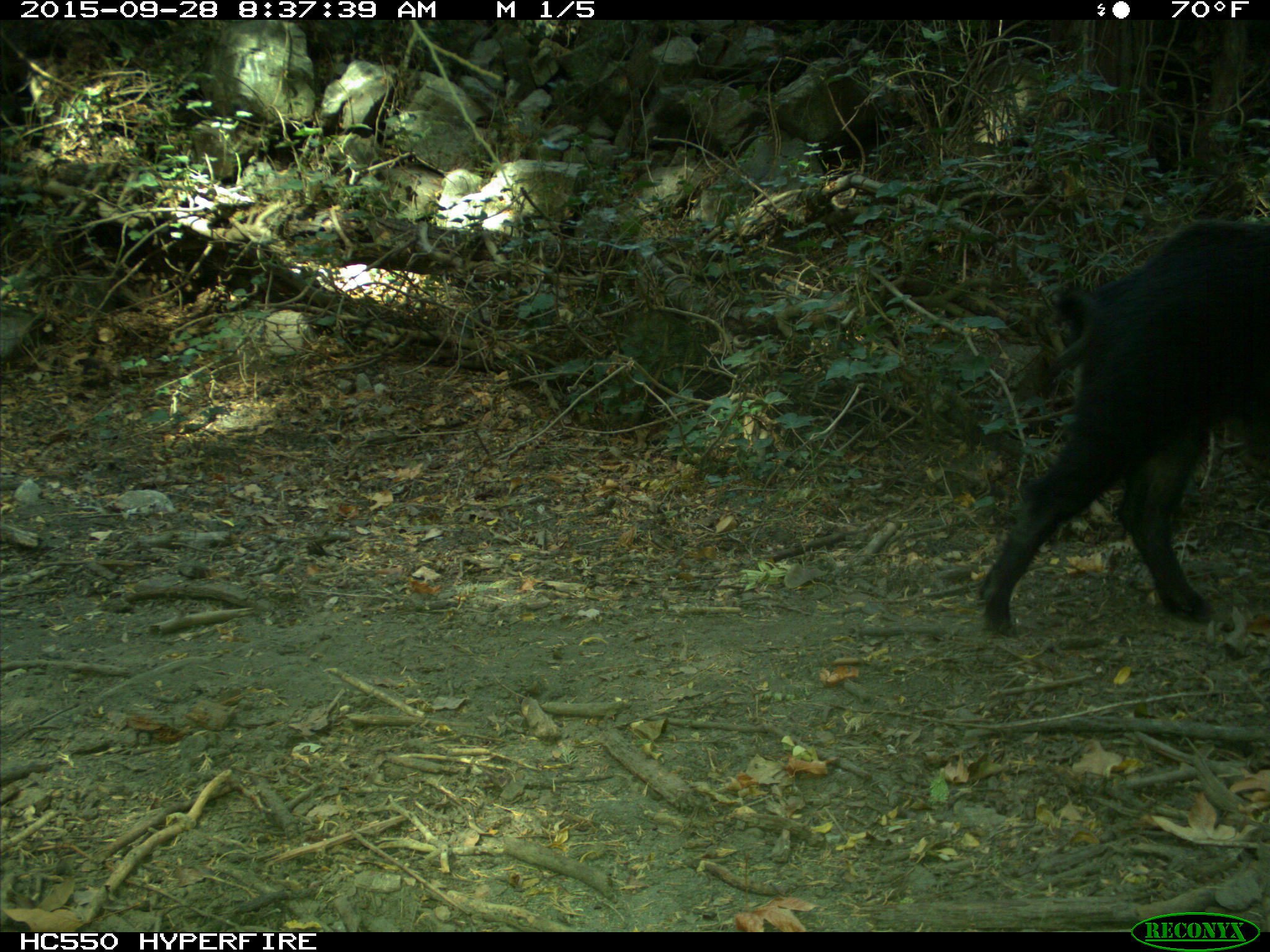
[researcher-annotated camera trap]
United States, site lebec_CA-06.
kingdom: Animalia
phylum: Chordata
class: Mammalia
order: Artiodactyla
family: Suidae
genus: Sus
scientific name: Sus scrofa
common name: wild boar